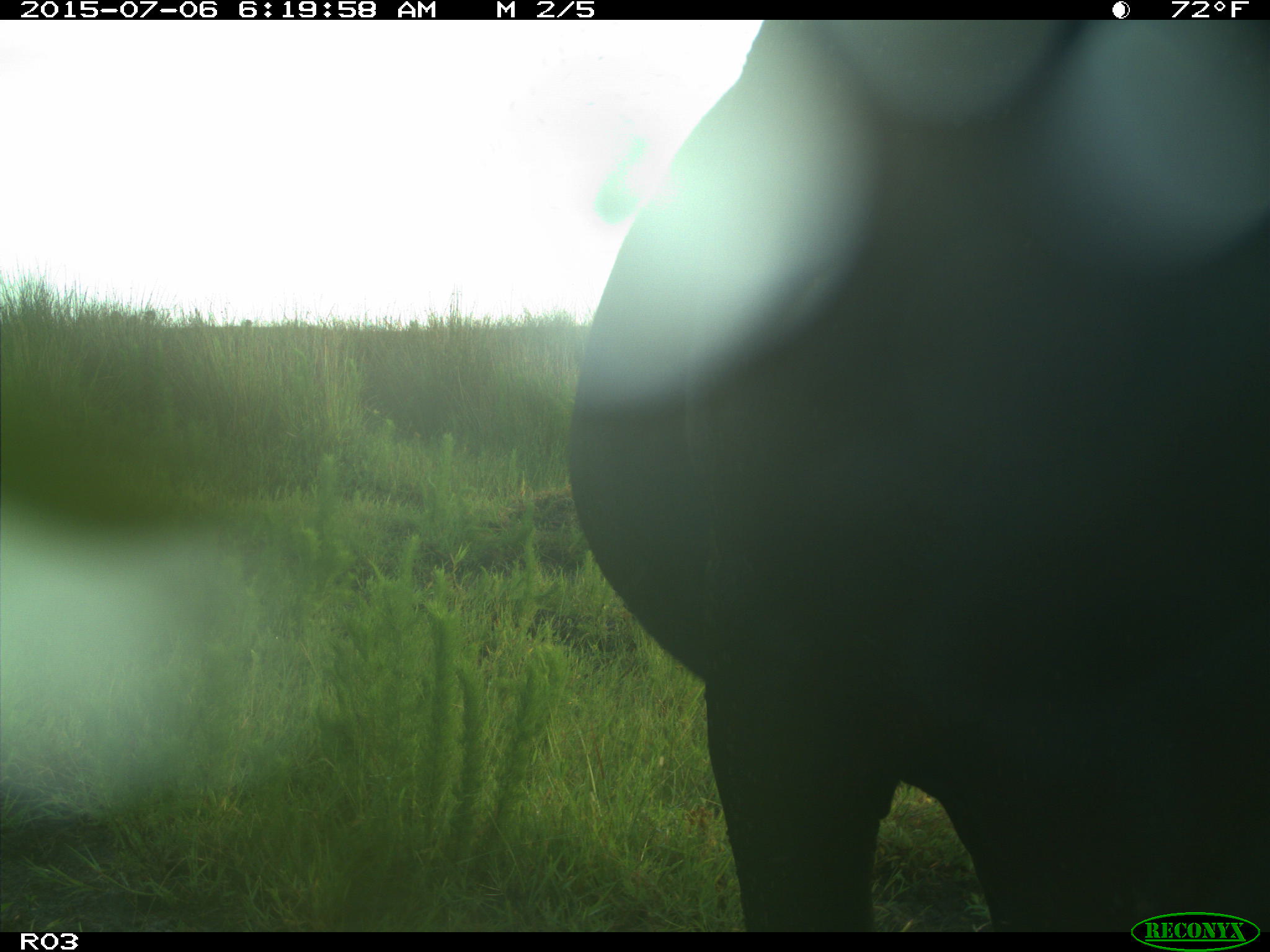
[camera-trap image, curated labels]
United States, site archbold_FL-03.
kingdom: Animalia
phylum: Chordata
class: Mammalia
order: Artiodactyla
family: Bovidae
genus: Bos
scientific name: Bos taurus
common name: domestic cow